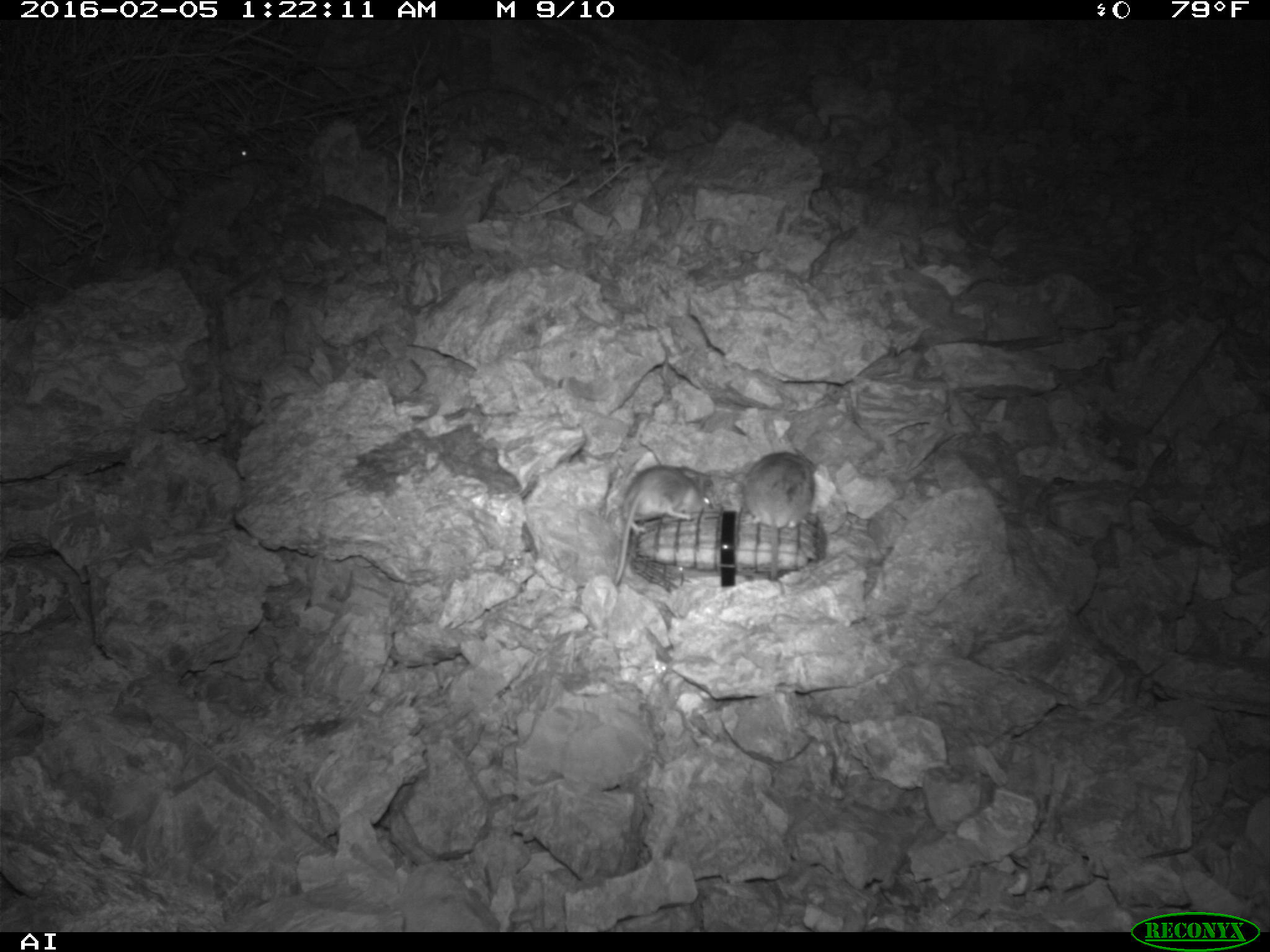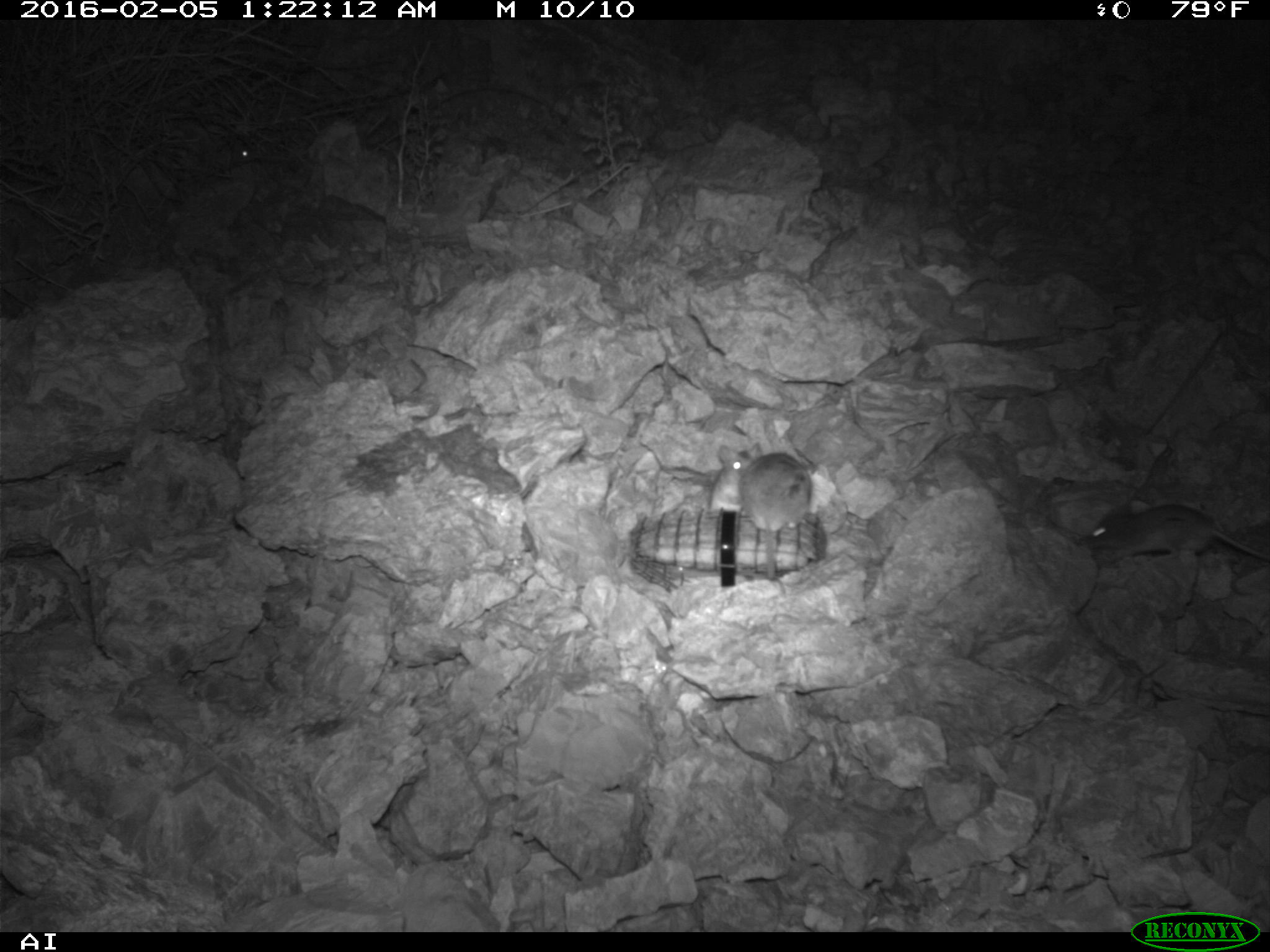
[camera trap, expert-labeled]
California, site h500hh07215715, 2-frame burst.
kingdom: Animalia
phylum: Chordata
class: Mammalia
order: Rodentia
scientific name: Rodentia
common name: rodent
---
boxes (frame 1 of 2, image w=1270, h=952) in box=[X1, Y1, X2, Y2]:
rodent: box=[613, 464, 710, 586]; box=[742, 448, 817, 580]; box=[232, 142, 257, 162]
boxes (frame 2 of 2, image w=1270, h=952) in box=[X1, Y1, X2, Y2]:
rodent: box=[1086, 502, 1266, 567]; box=[739, 457, 815, 582]; box=[709, 441, 775, 515]